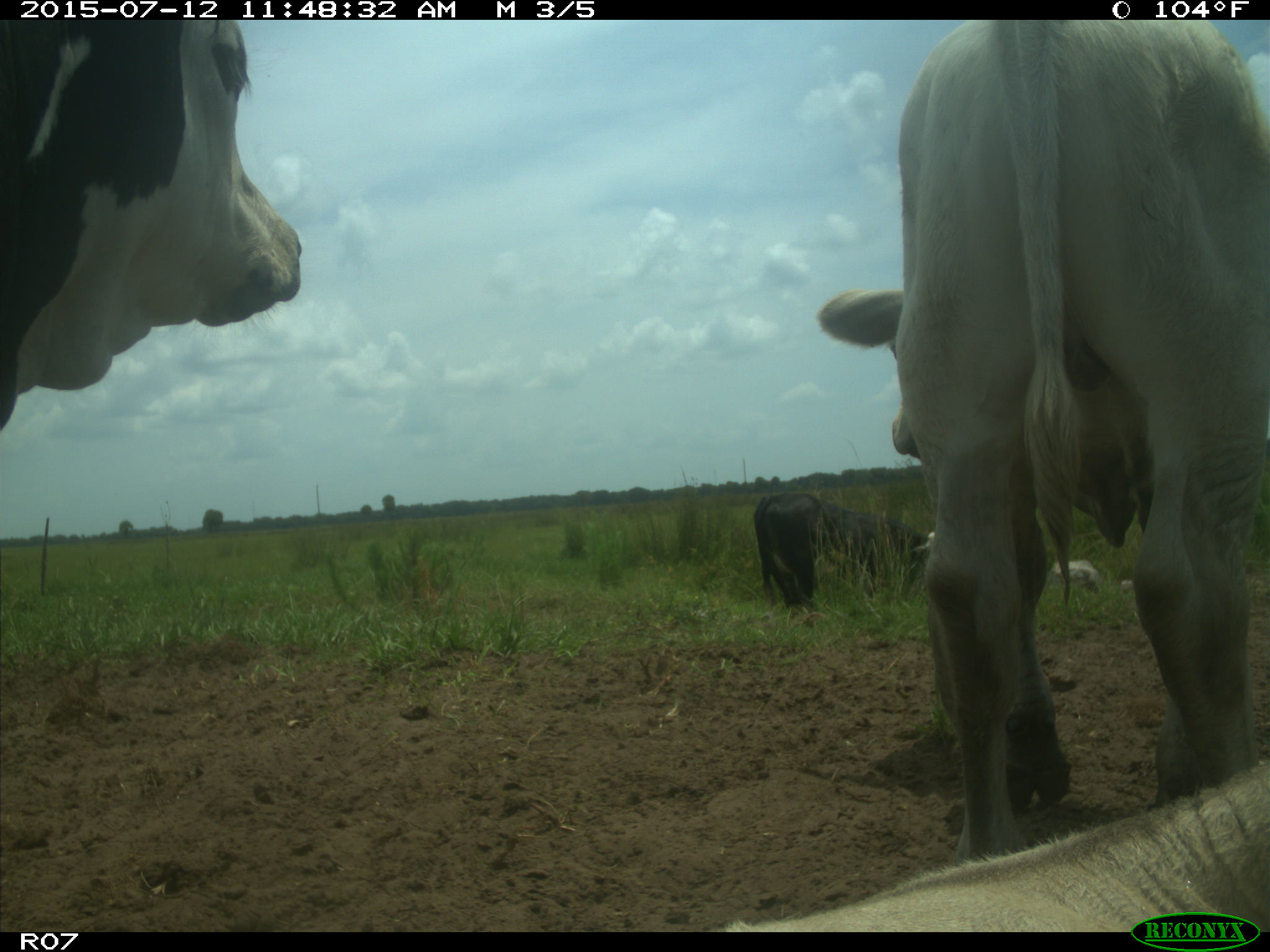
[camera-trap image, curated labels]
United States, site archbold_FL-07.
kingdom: Animalia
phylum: Chordata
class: Mammalia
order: Artiodactyla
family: Bovidae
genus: Bos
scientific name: Bos taurus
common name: domestic cow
Bos taurus (domestic cow).